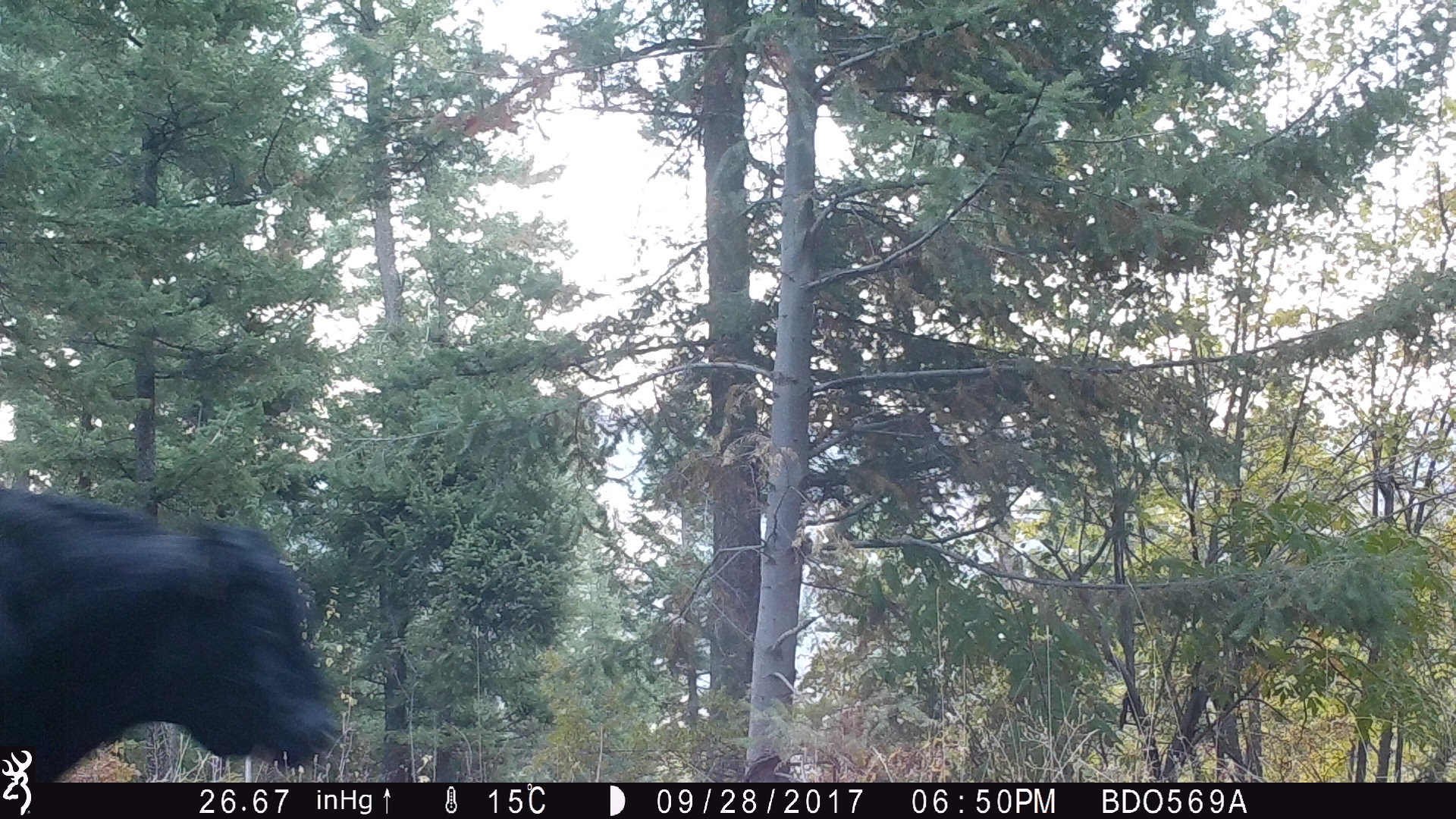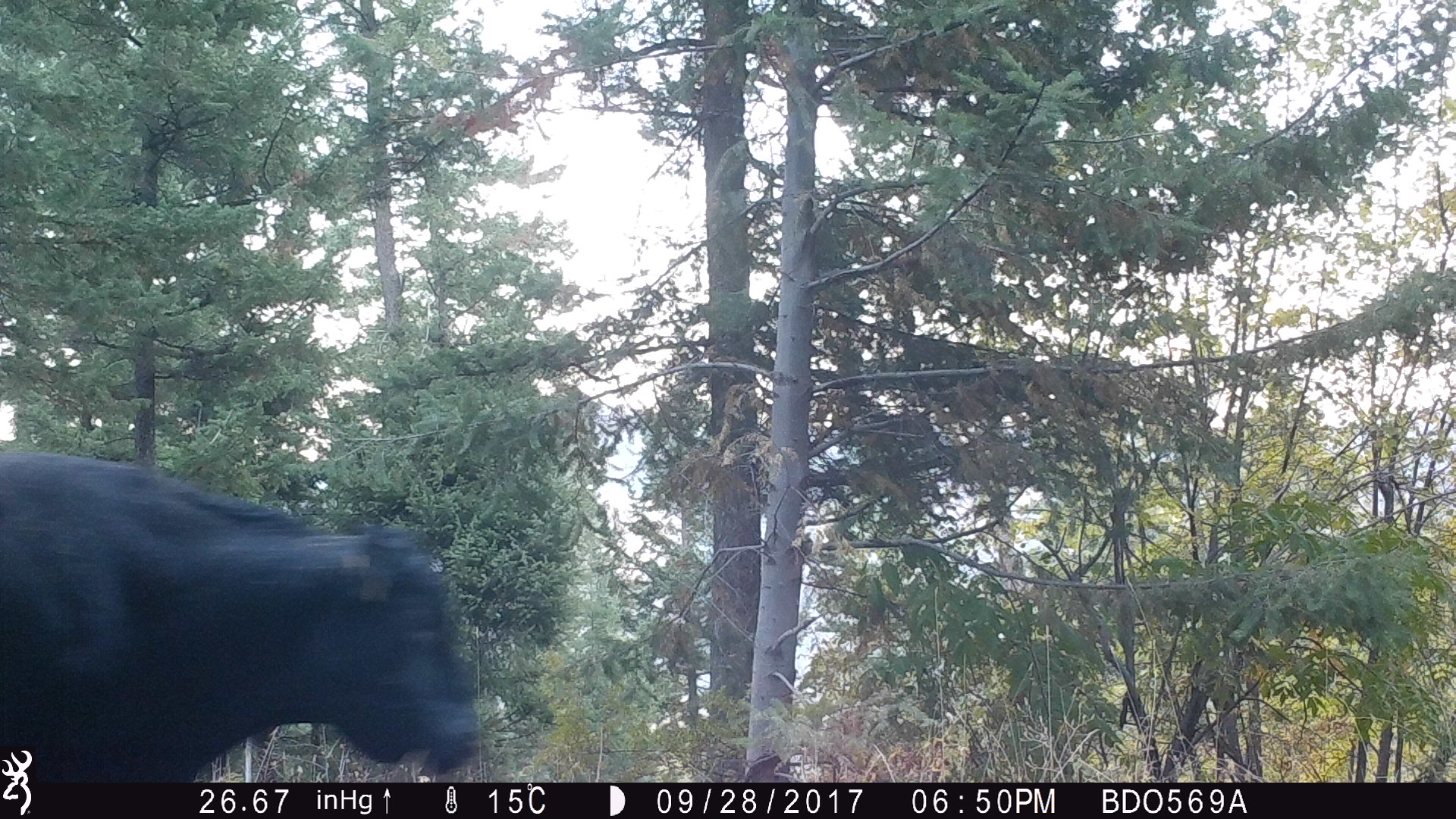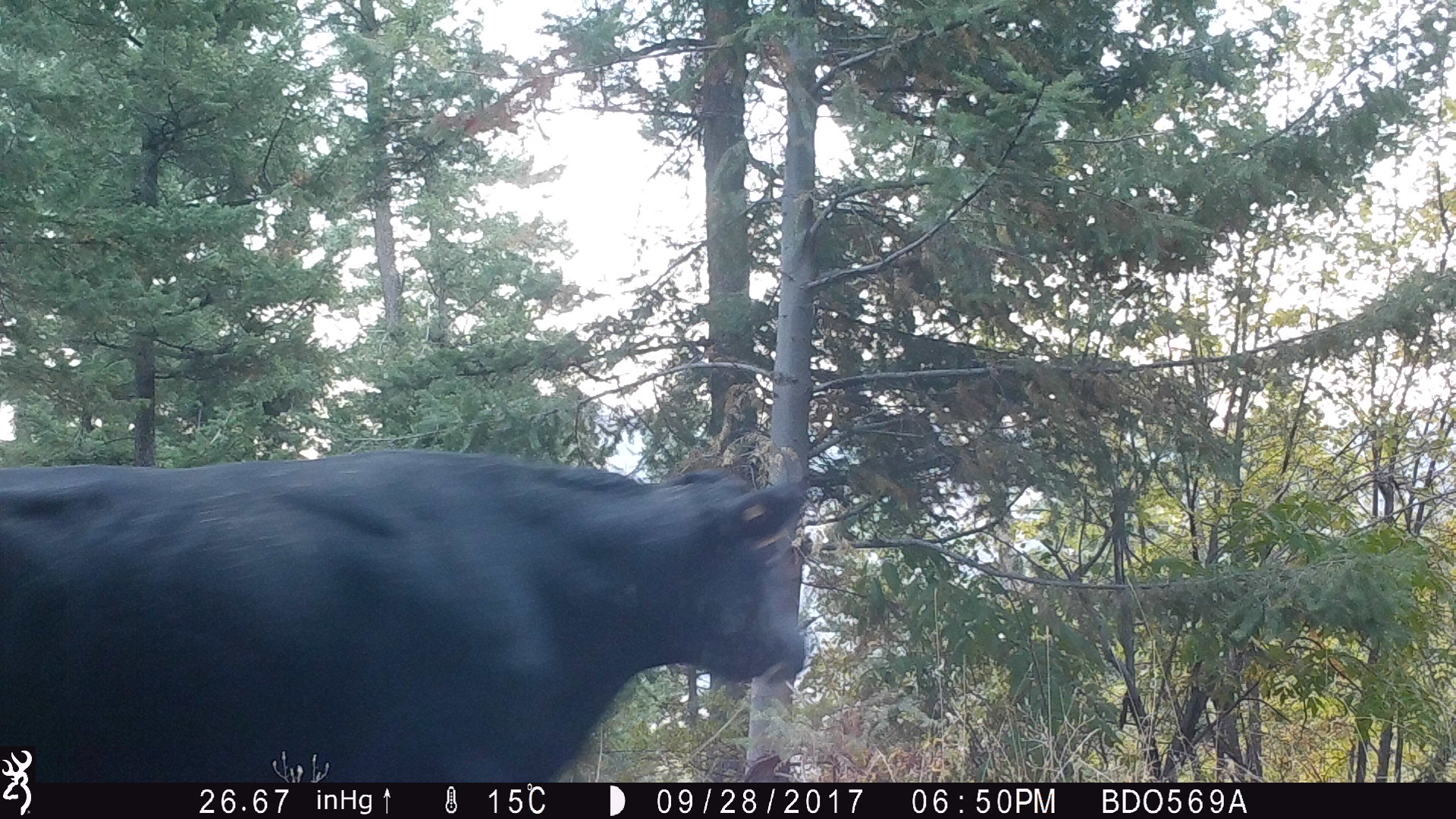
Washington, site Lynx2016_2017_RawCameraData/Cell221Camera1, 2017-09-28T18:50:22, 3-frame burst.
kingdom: Animalia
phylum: Chordata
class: Mammalia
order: Artiodactyla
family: Bovidae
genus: Bos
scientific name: Bos taurus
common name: domestic cattle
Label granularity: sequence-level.